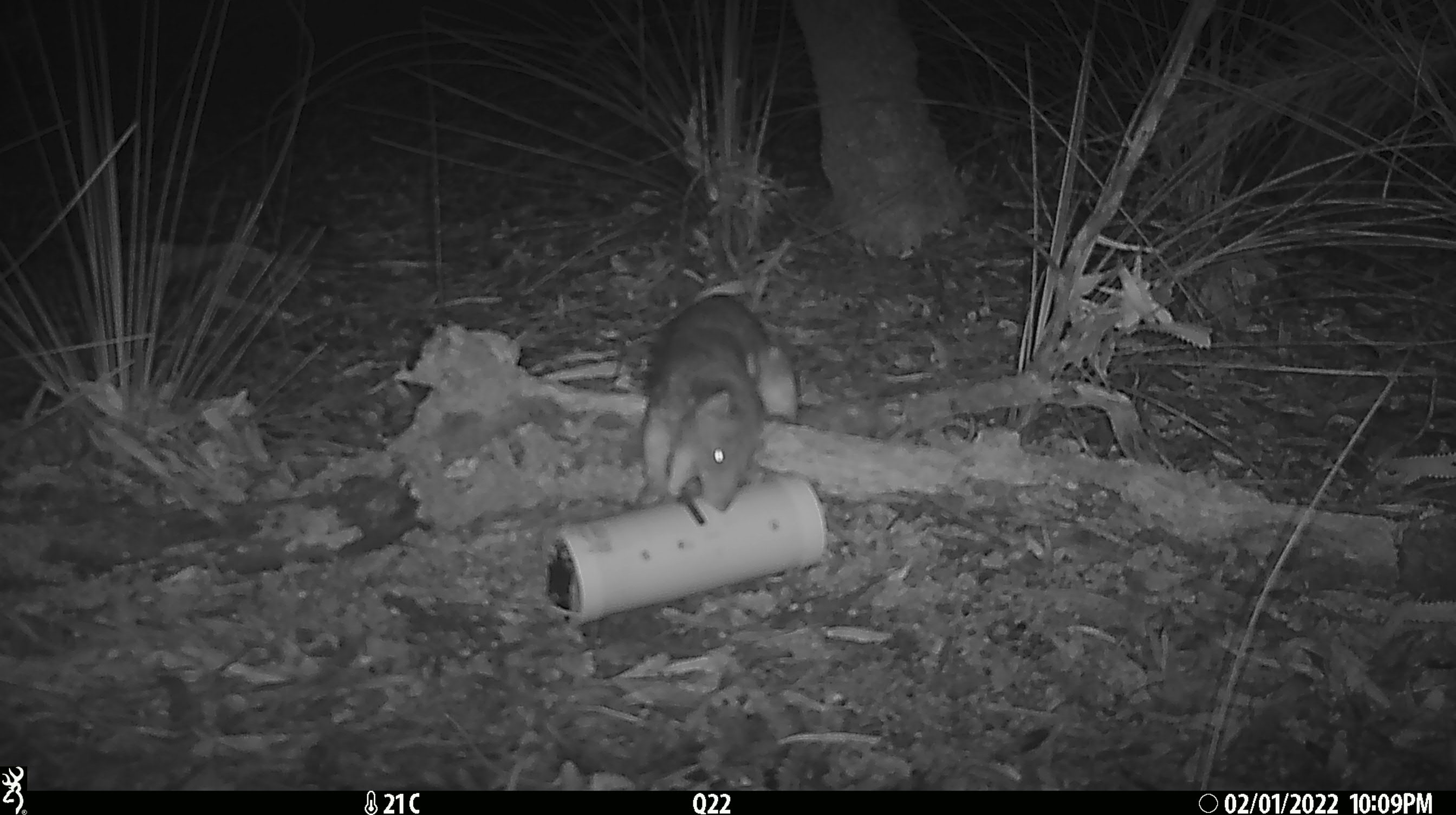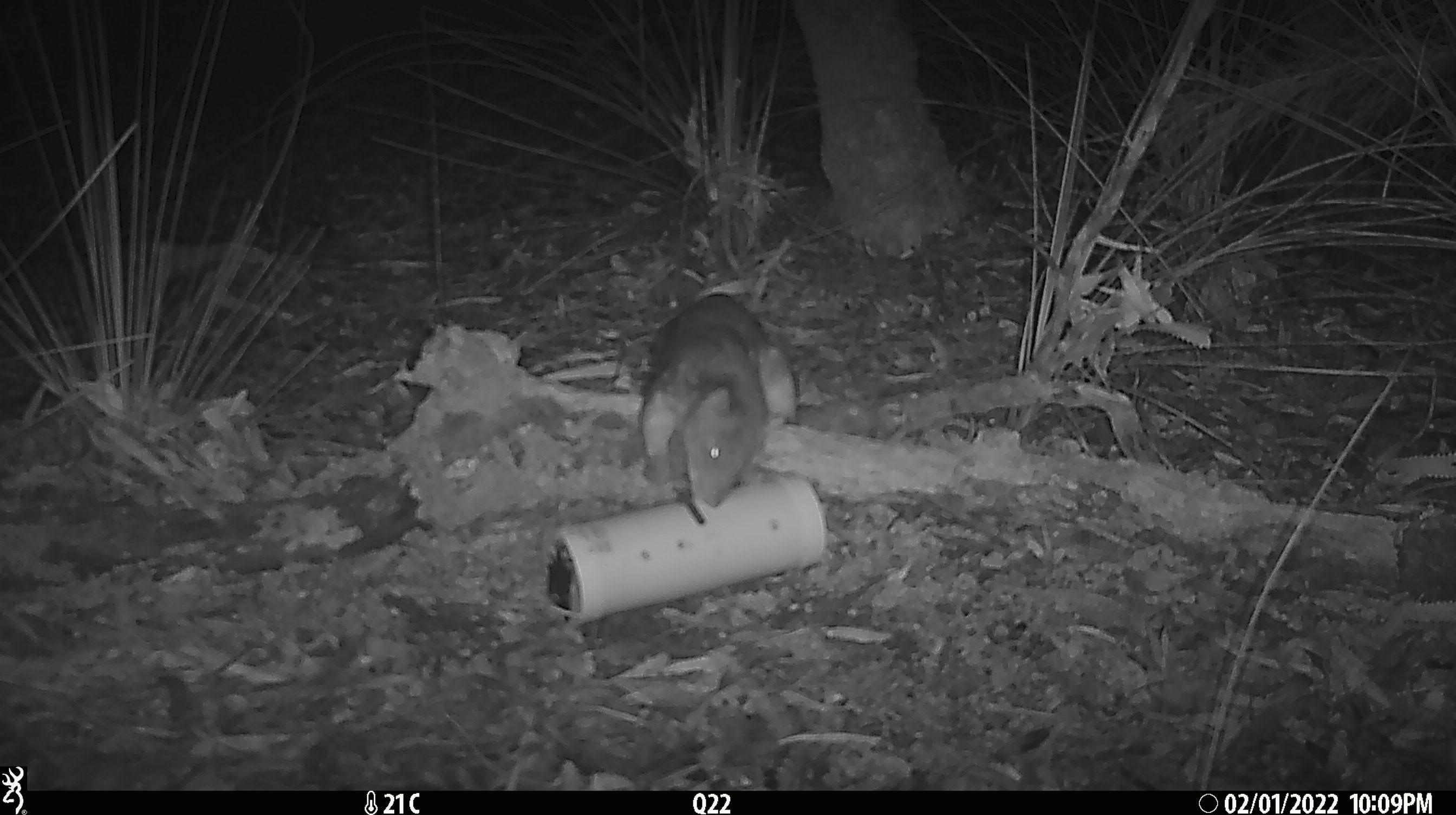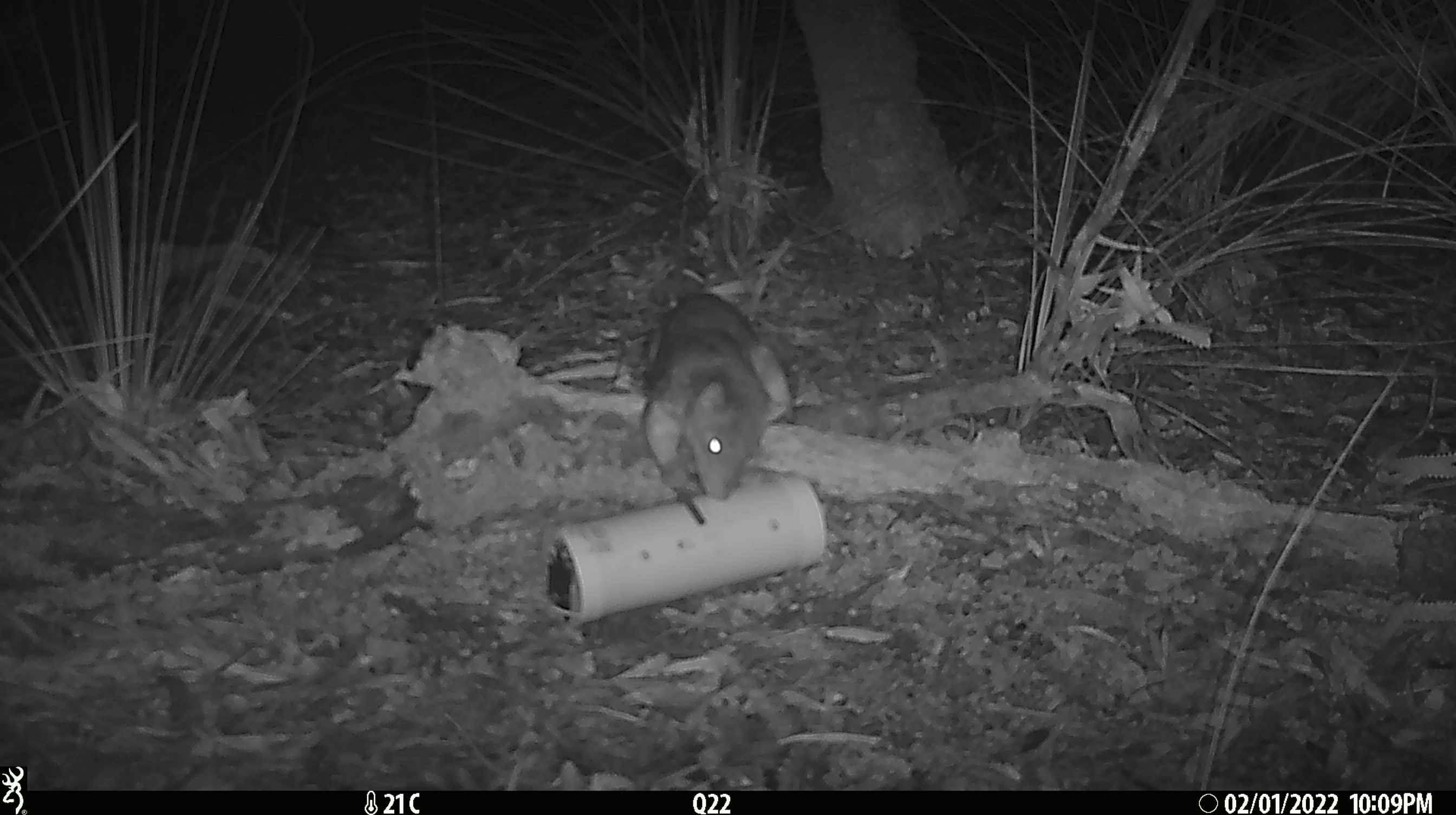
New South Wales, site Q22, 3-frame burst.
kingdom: Animalia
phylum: Chordata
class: Mammalia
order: Dasyuromorphia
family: Dasyuridae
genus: Dasyurus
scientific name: Dasyurus maculatus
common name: spotted-tailed quoll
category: quoll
Quoll (spotted-tailed quoll) (Dasyurus maculatus).